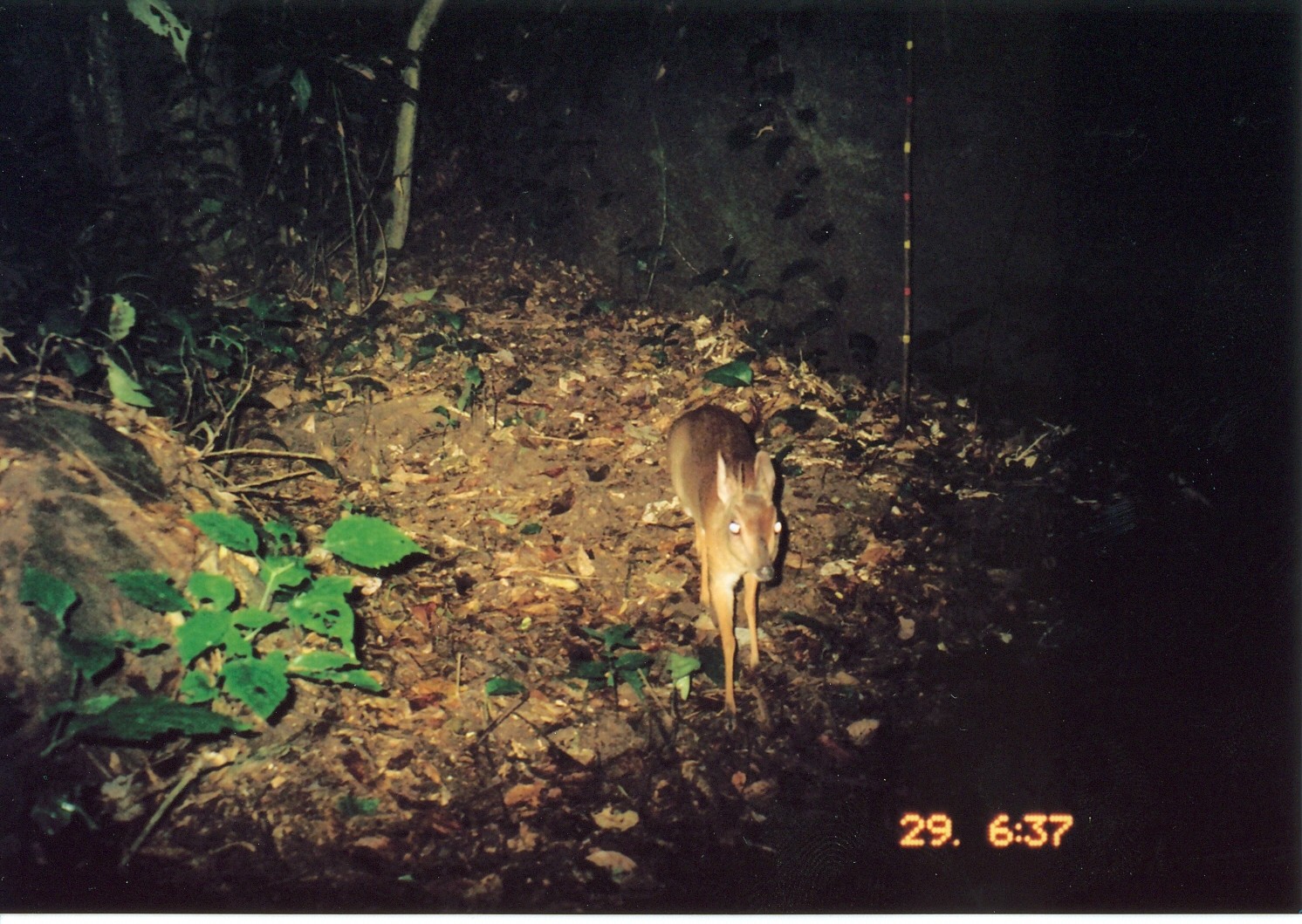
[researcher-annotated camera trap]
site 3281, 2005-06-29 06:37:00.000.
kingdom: Animalia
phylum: Chordata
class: Mammalia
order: Artiodactyla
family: Bovidae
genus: Nesotragus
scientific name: Nesotragus moschatus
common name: suni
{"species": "Nesotragus moschatus (suni)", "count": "1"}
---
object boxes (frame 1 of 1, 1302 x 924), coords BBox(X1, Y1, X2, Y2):
nesotragus moschatus: BBox(664, 398, 783, 739)